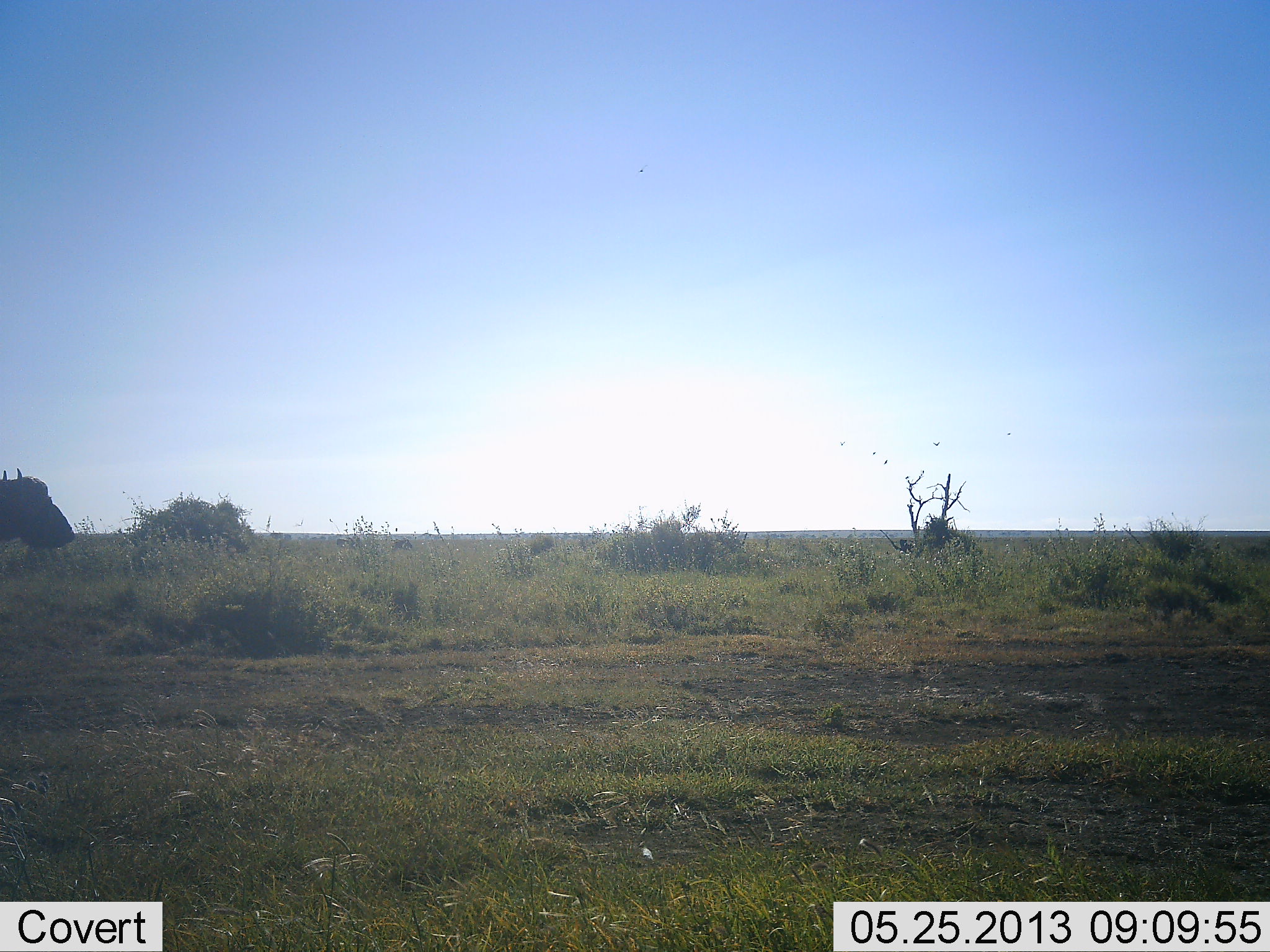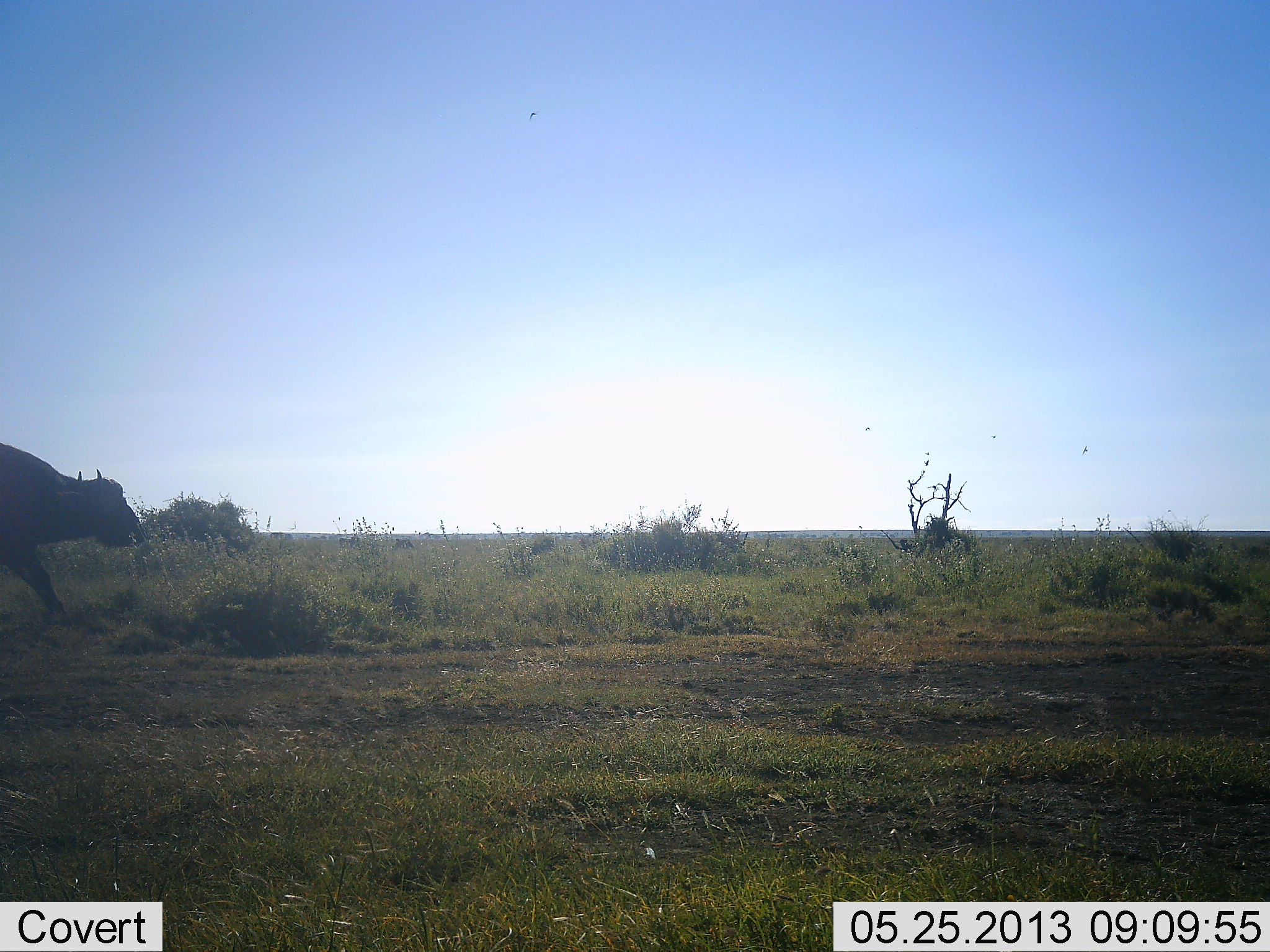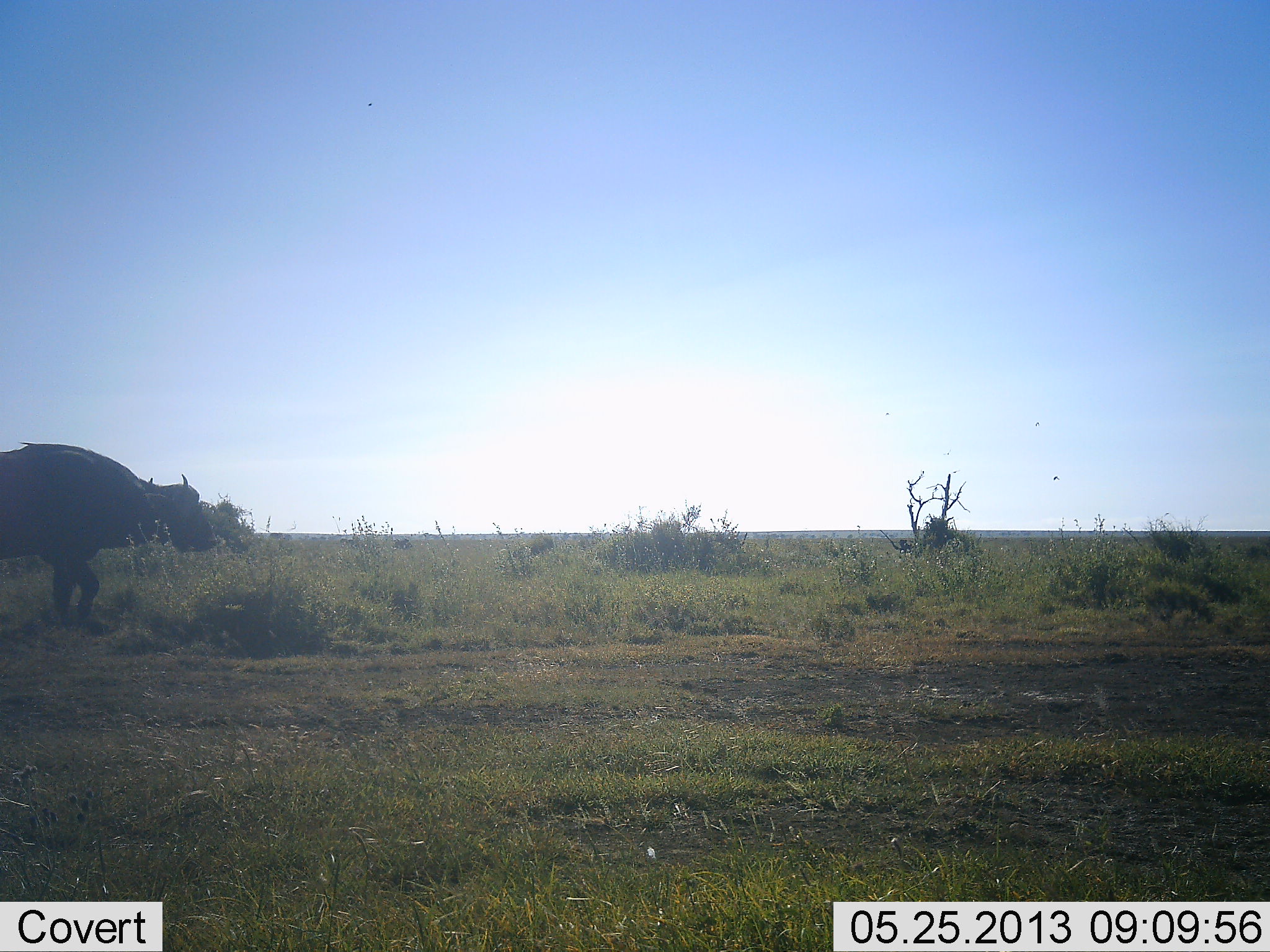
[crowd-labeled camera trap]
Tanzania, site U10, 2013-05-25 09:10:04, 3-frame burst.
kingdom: Animalia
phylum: Chordata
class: Mammalia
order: Artiodactyla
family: Bovidae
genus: Syncerus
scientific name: Syncerus caffer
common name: cape buffalo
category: buffalo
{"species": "buffalo (cape buffalo) (Syncerus caffer)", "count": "1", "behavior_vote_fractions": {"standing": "0%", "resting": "0%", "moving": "100%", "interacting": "0%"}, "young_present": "0%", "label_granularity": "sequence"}